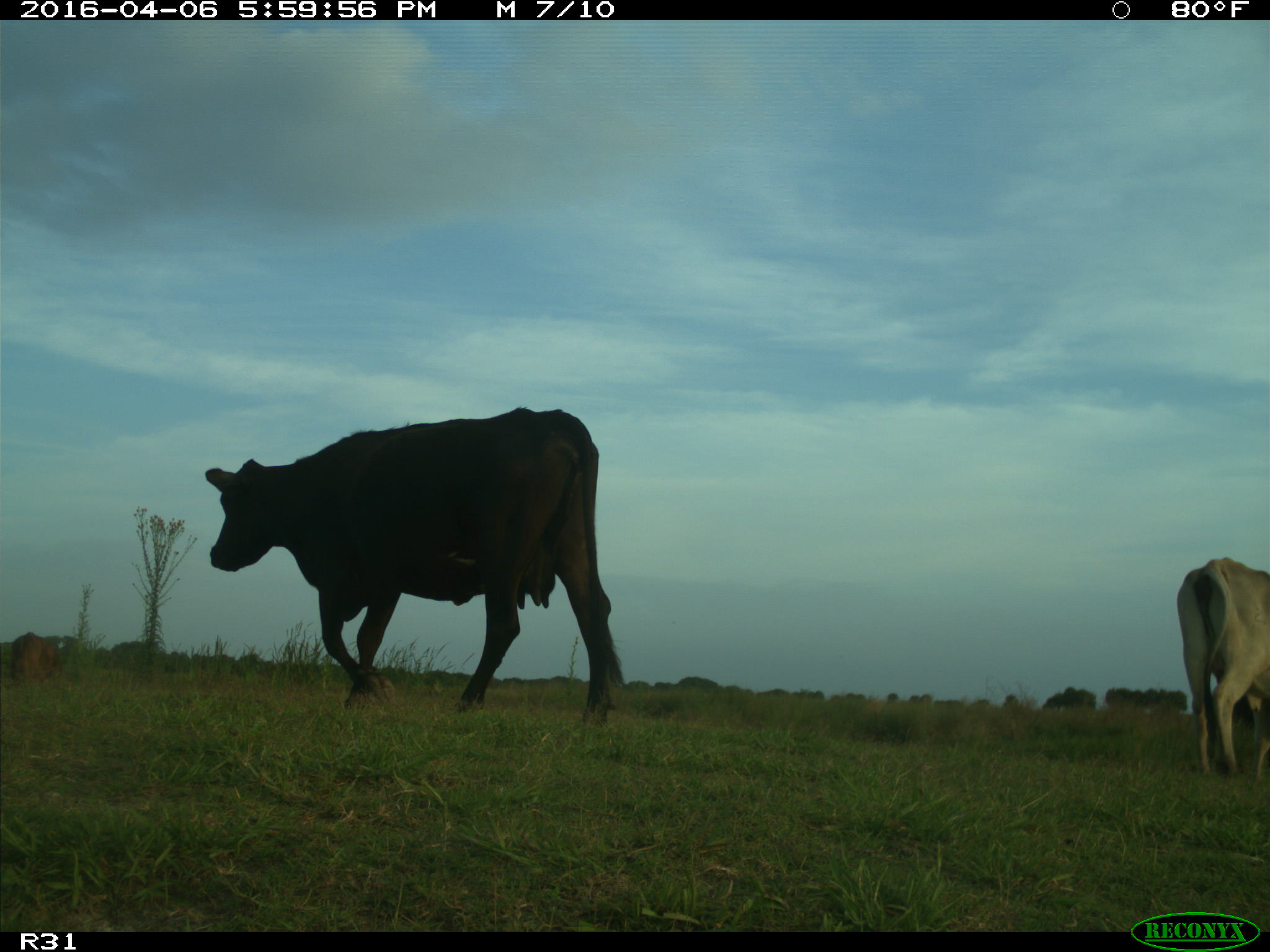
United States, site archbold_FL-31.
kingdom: Animalia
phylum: Chordata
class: Mammalia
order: Artiodactyla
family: Bovidae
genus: Bos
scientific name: Bos taurus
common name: domestic cow